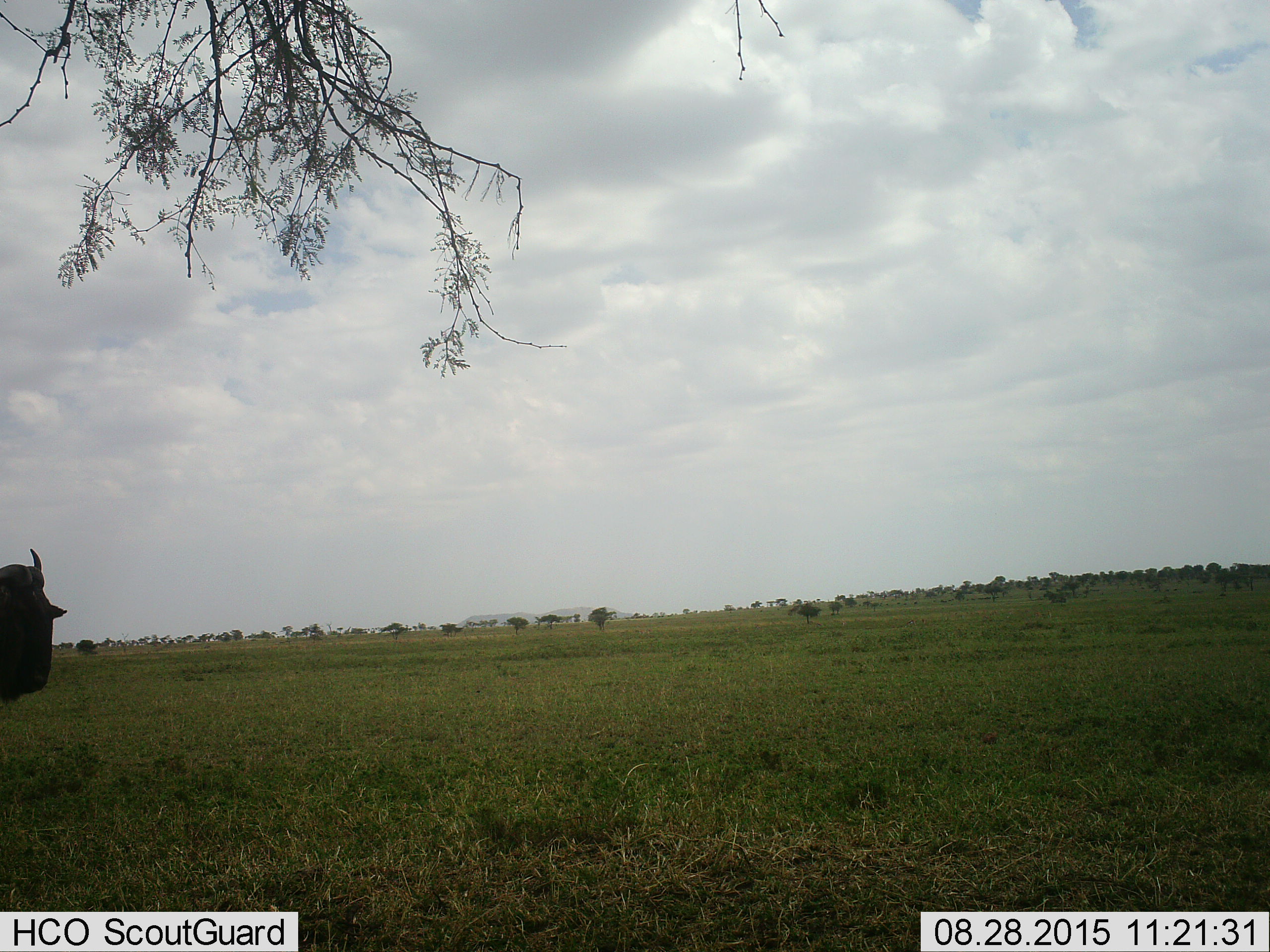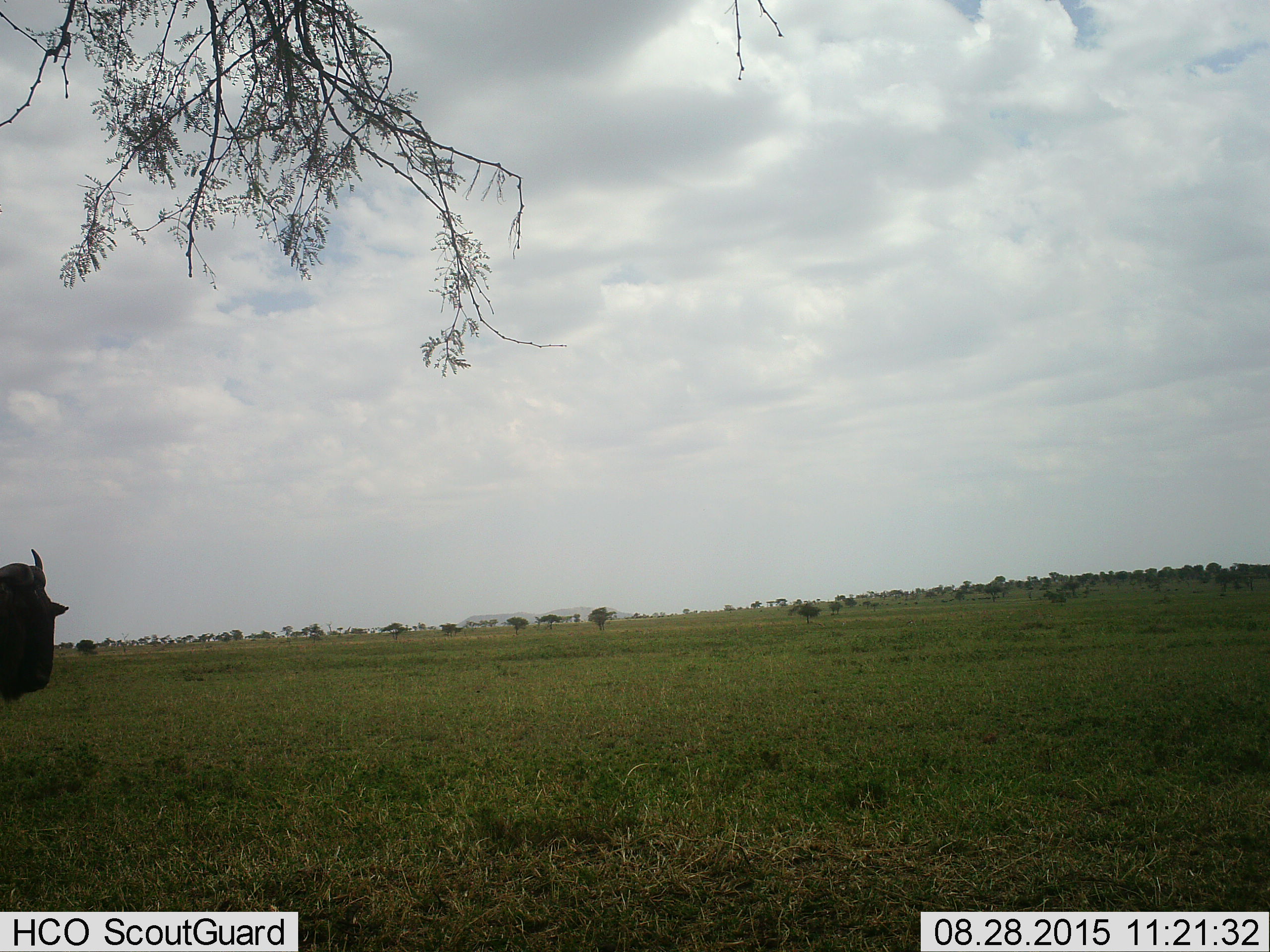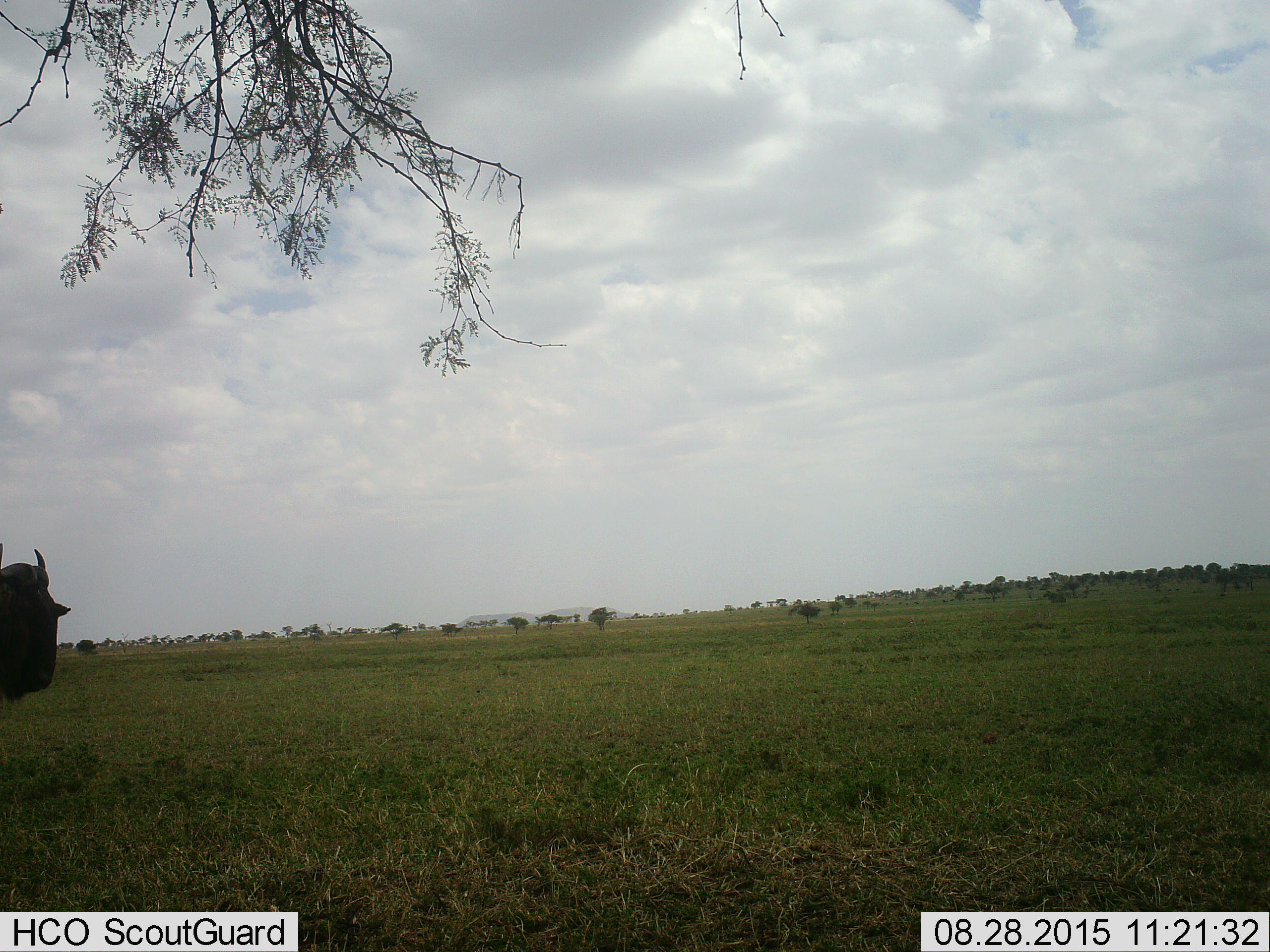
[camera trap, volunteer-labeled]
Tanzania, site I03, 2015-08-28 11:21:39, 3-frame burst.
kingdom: Animalia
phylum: Chordata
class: Mammalia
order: Artiodactyla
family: Bovidae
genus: Connochaetes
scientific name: Connochaetes taurinus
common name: blue wildebeest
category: wildebeest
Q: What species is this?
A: Wildebeest (blue wildebeest) (Connochaetes taurinus).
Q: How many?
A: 1.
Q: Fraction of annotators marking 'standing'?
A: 90%.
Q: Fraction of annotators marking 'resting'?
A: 0%.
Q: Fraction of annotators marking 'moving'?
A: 20%.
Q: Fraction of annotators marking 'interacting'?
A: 0%.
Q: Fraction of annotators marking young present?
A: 0%.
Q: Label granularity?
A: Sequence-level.